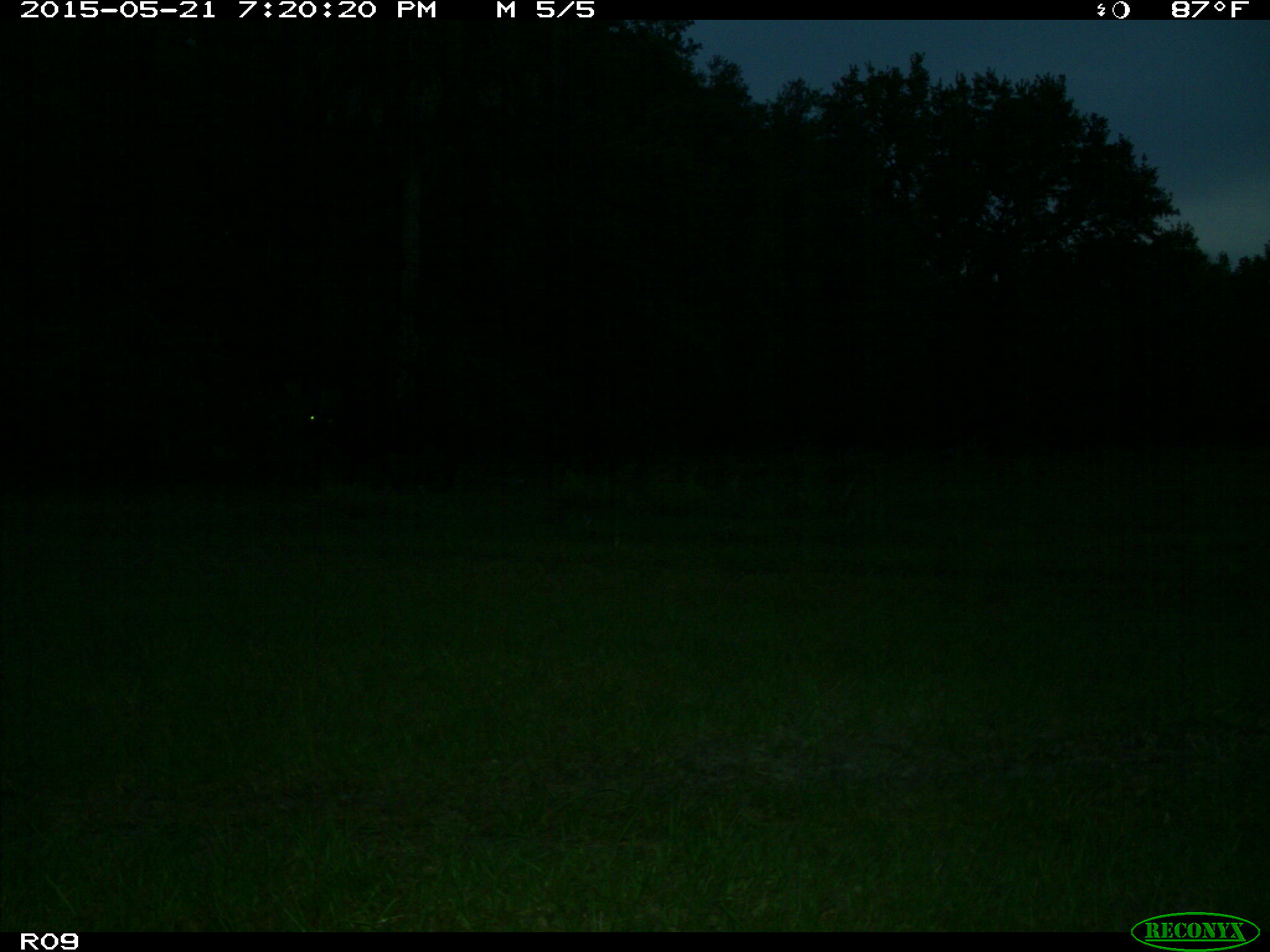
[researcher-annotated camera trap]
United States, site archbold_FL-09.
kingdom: Animalia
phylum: Chordata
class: Mammalia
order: Artiodactyla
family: Bovidae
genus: Bos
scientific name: Bos taurus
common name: domestic cow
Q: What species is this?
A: Bos taurus (domestic cow).